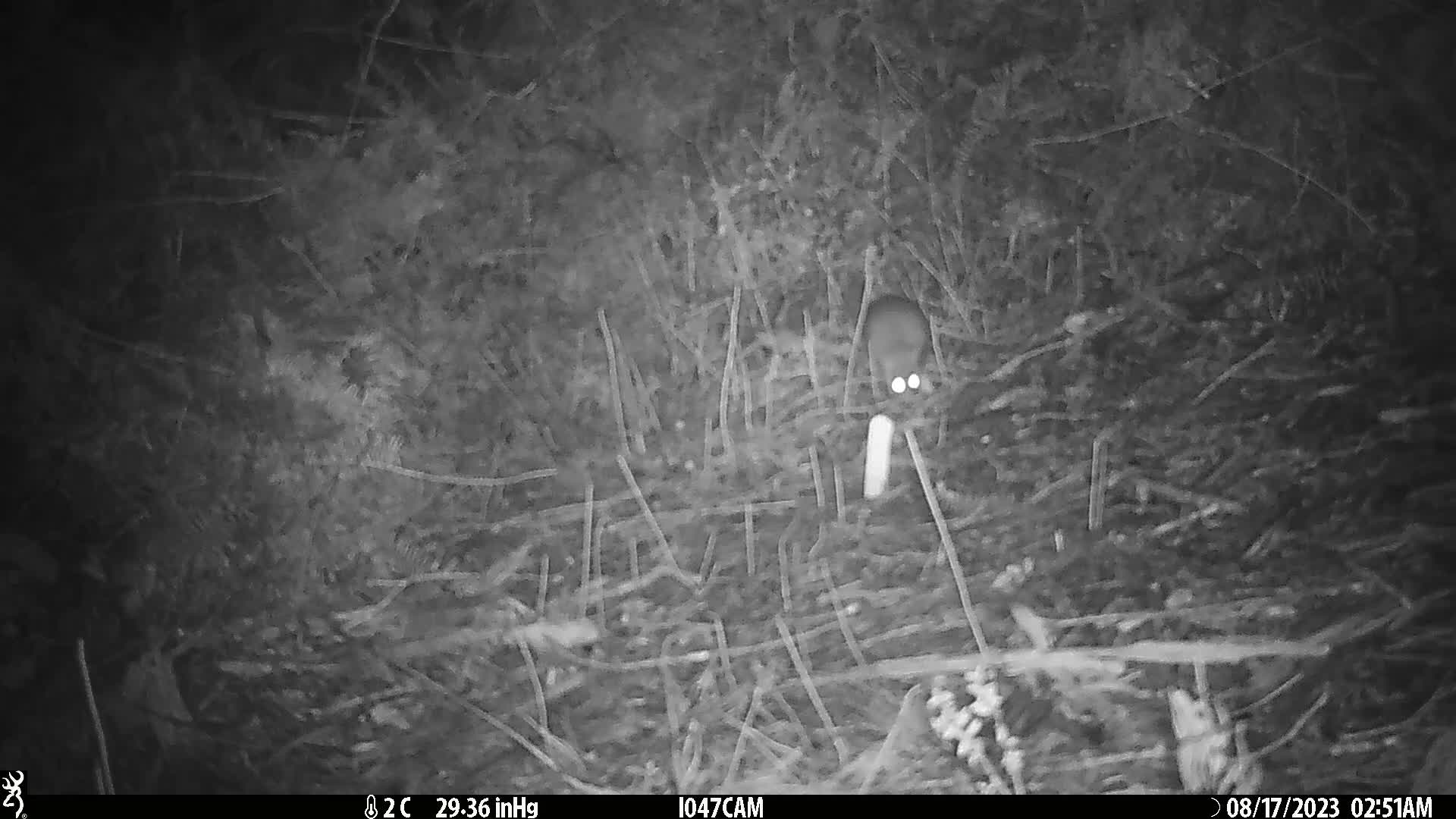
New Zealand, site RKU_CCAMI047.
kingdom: Animalia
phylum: Chordata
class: Mammalia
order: Rodentia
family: Muridae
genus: Rattus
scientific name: Rattus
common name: rat